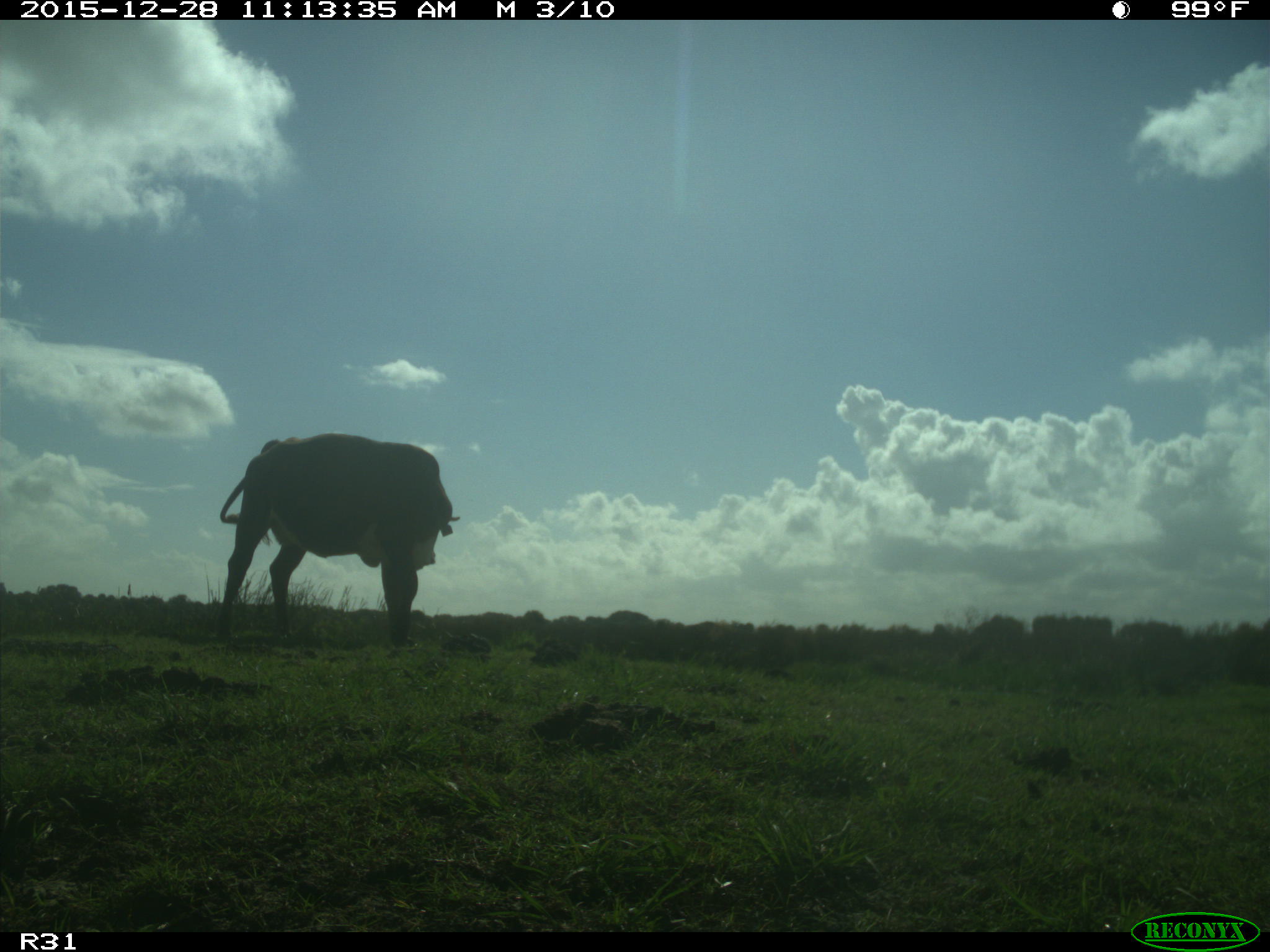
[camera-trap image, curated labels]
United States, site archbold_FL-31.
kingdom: Animalia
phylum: Chordata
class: Mammalia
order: Artiodactyla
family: Bovidae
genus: Bos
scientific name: Bos taurus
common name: domestic cow